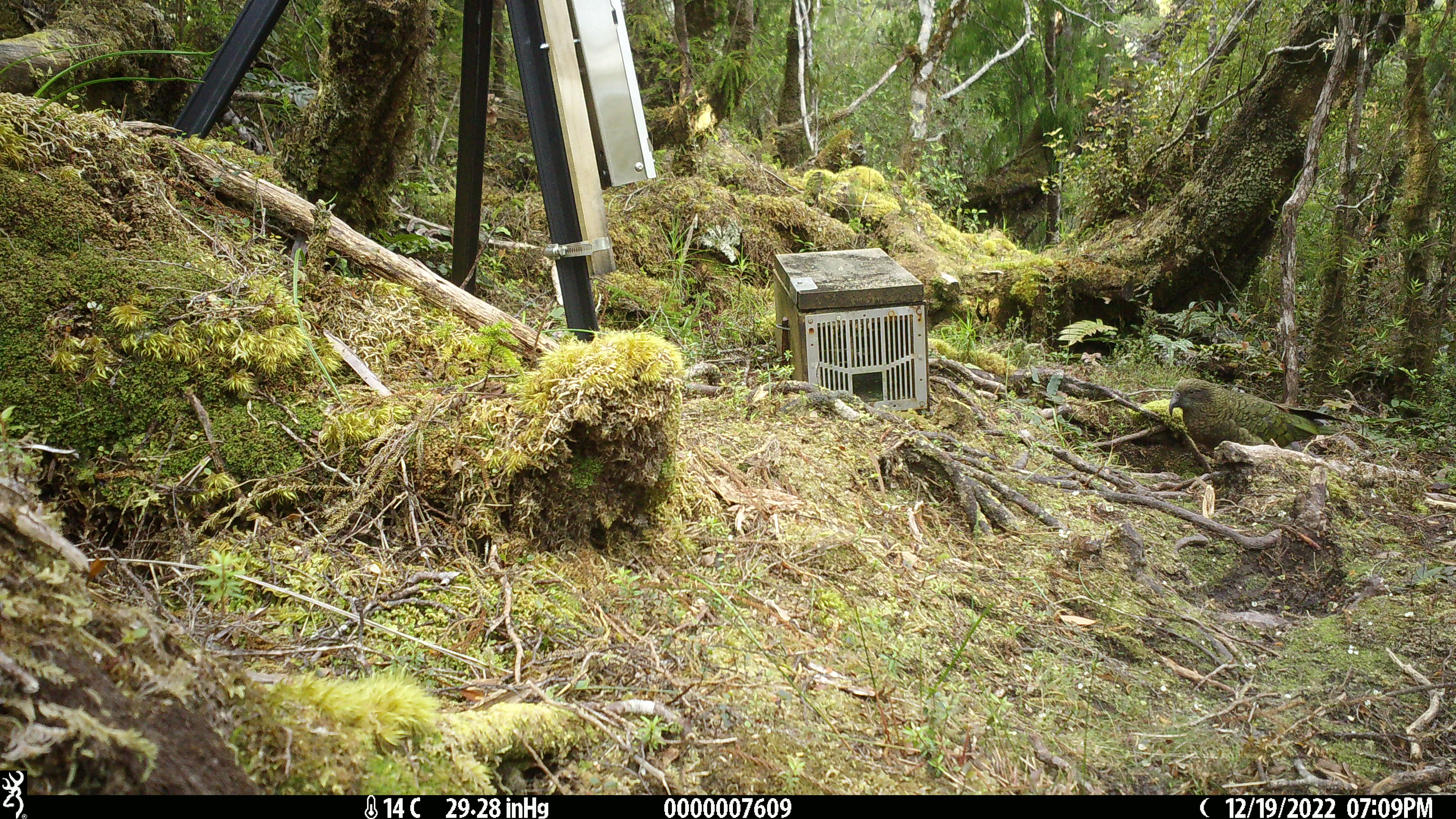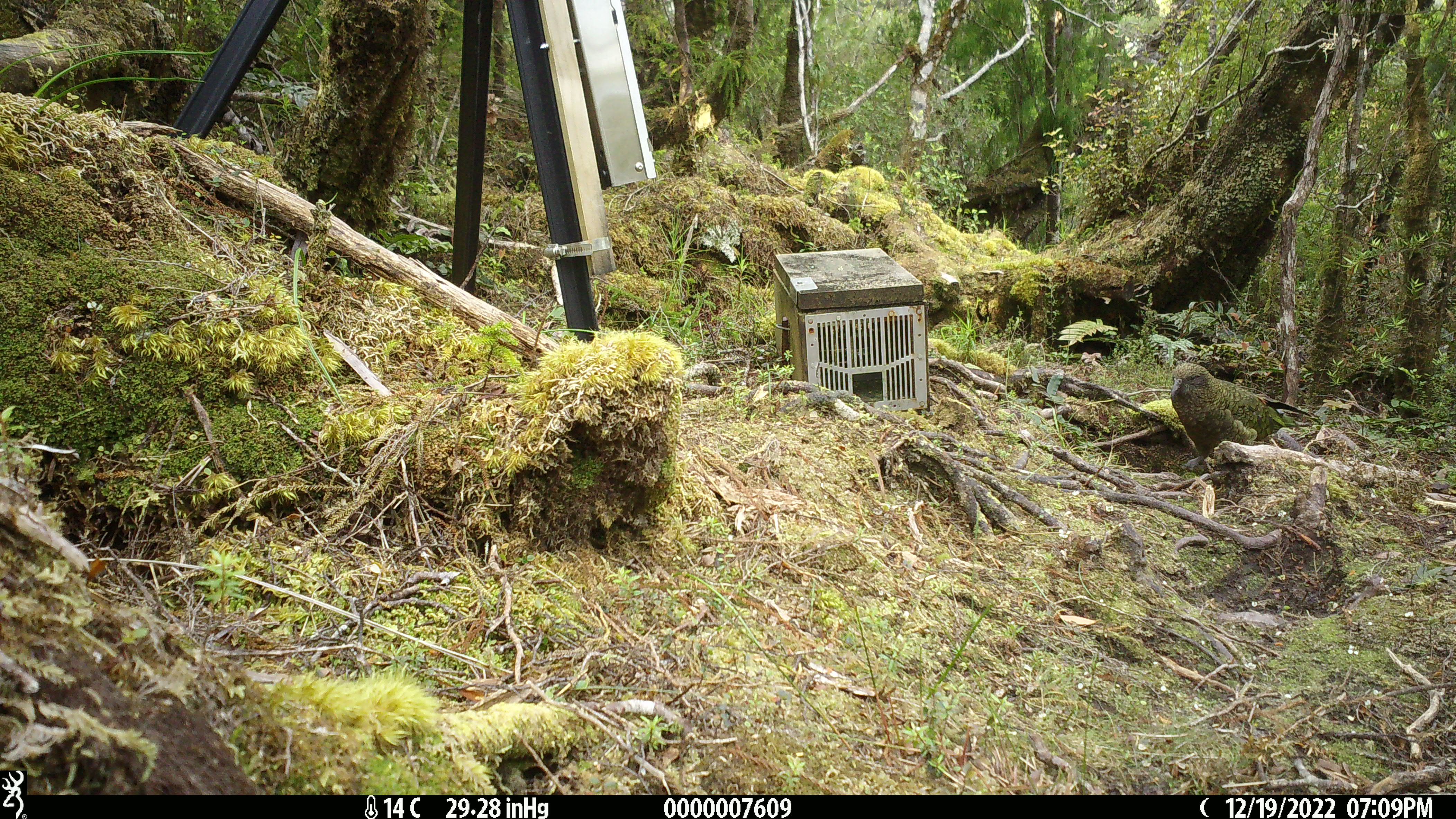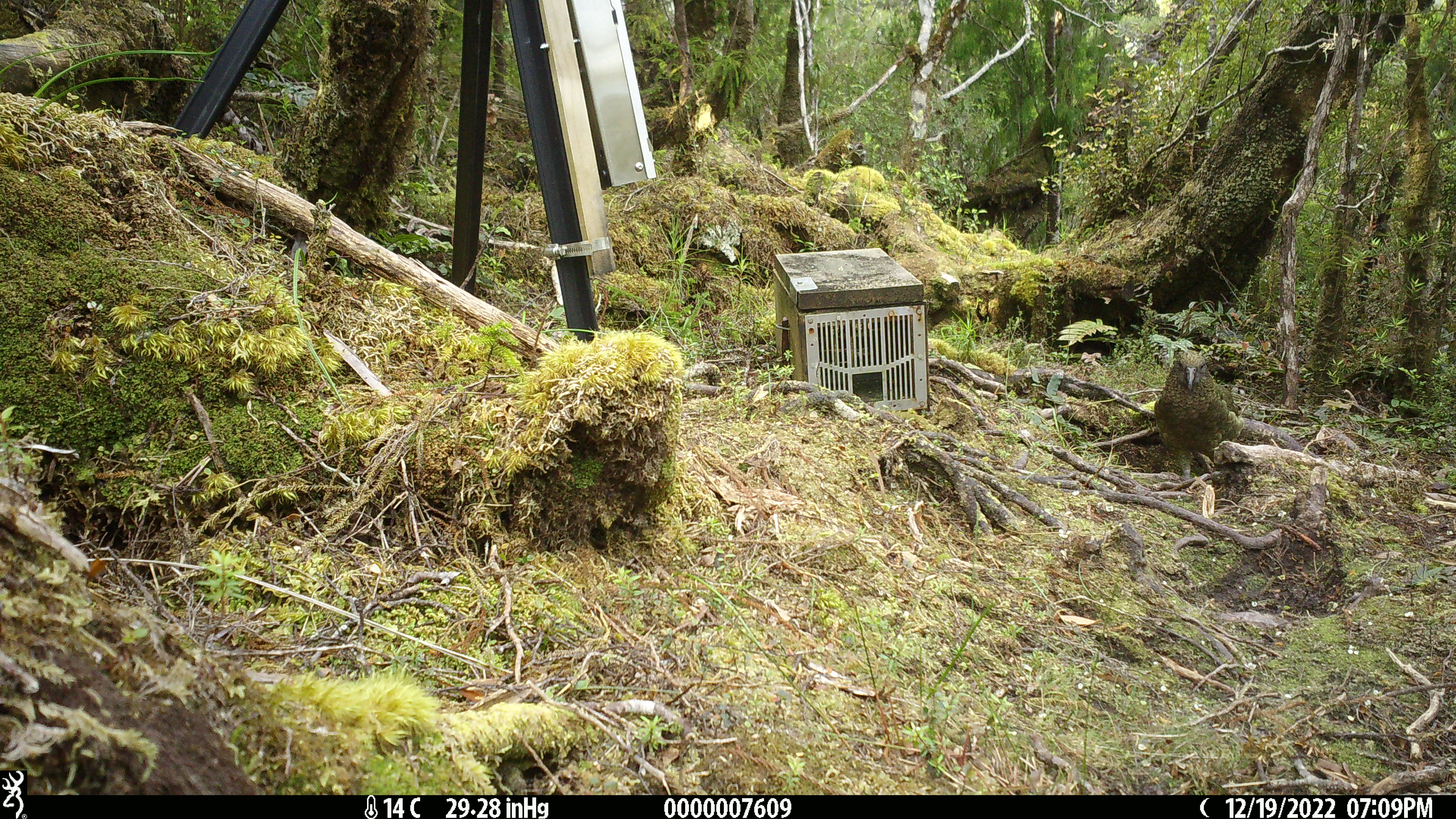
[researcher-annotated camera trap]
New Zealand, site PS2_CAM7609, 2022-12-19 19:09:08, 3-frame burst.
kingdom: Animalia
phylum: Chordata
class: Aves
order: Psittaciformes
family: Strigopidae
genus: Nestor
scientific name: Nestor notabilis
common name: kea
Kea (Nestor notabilis).